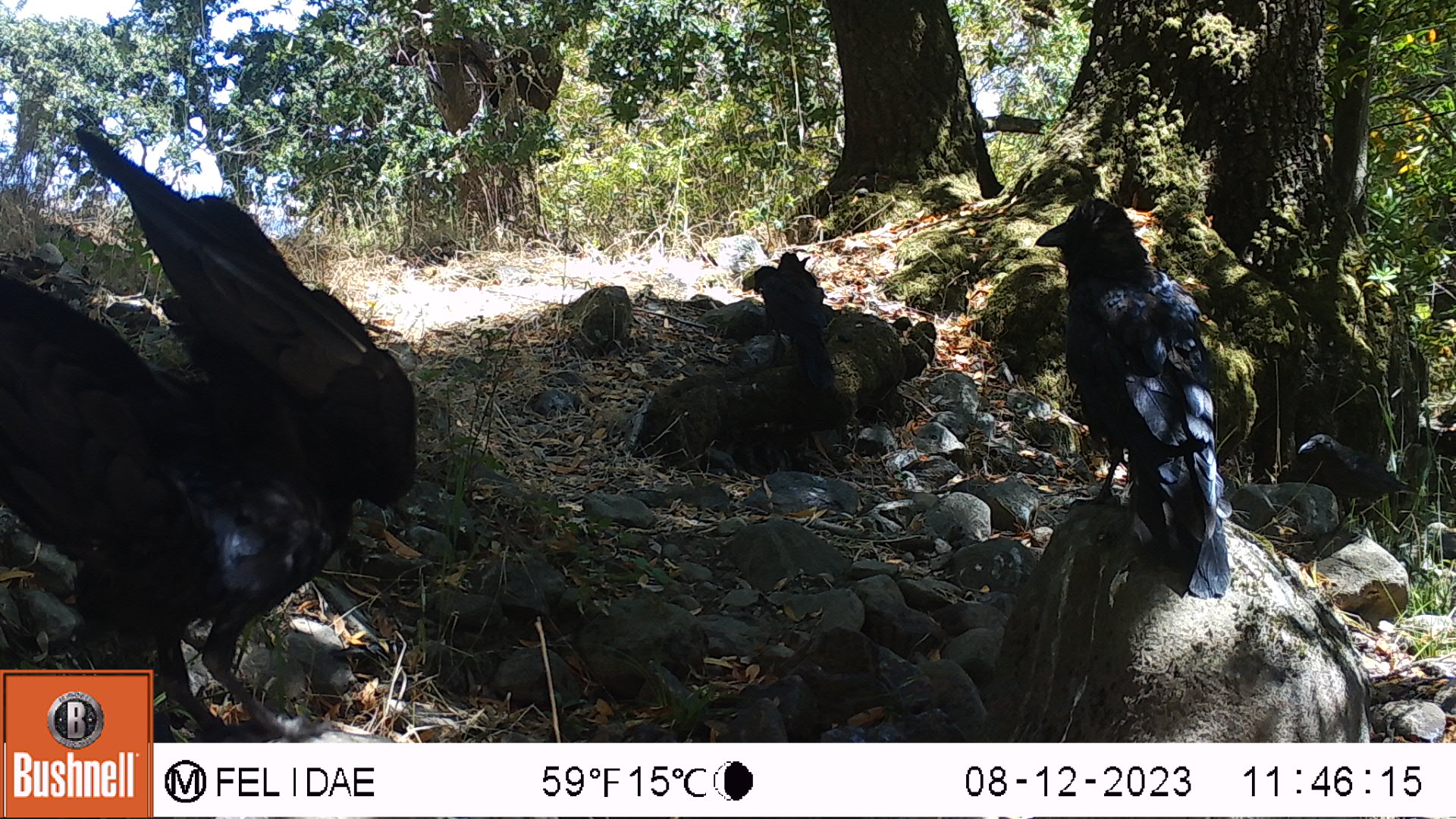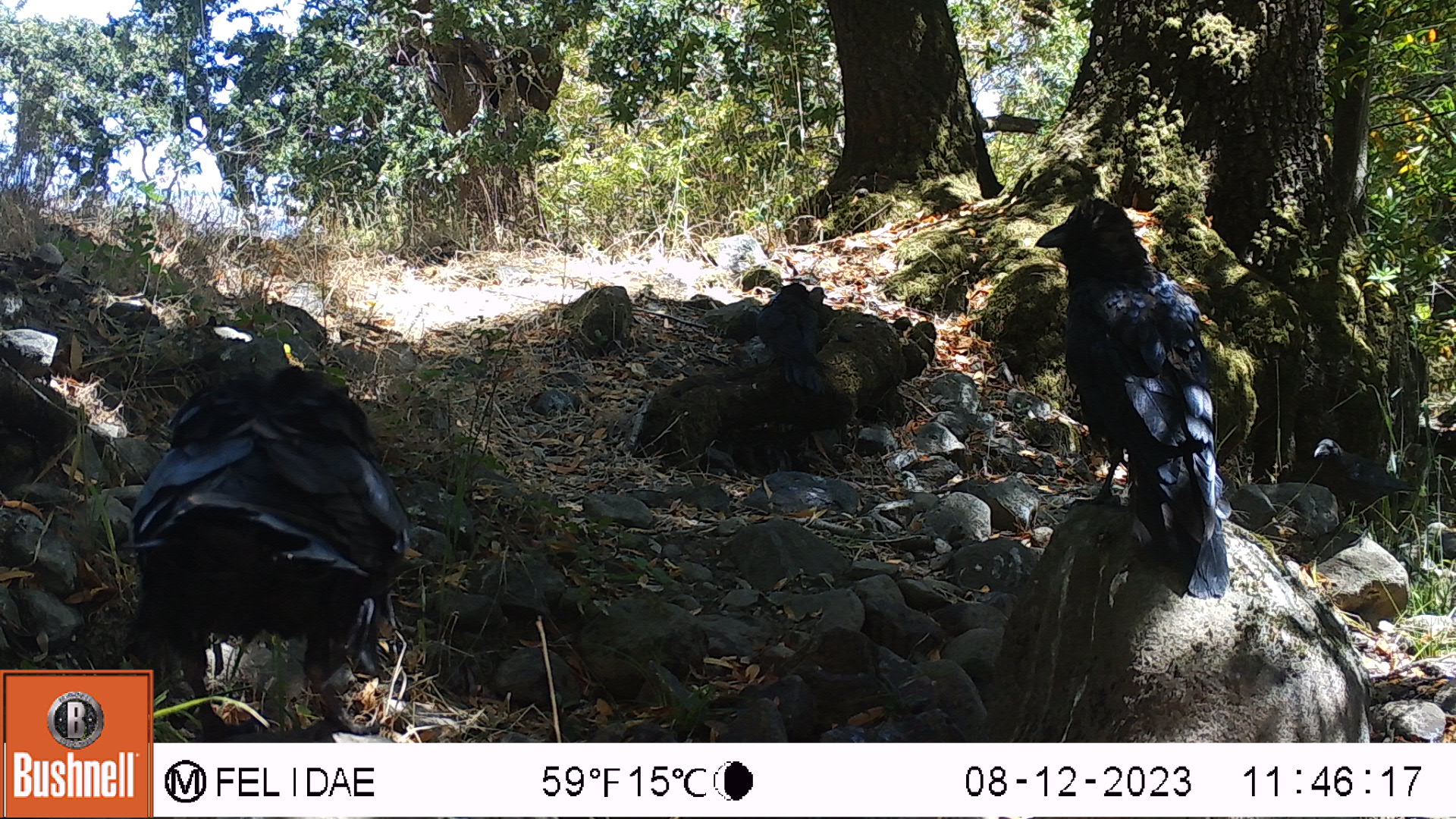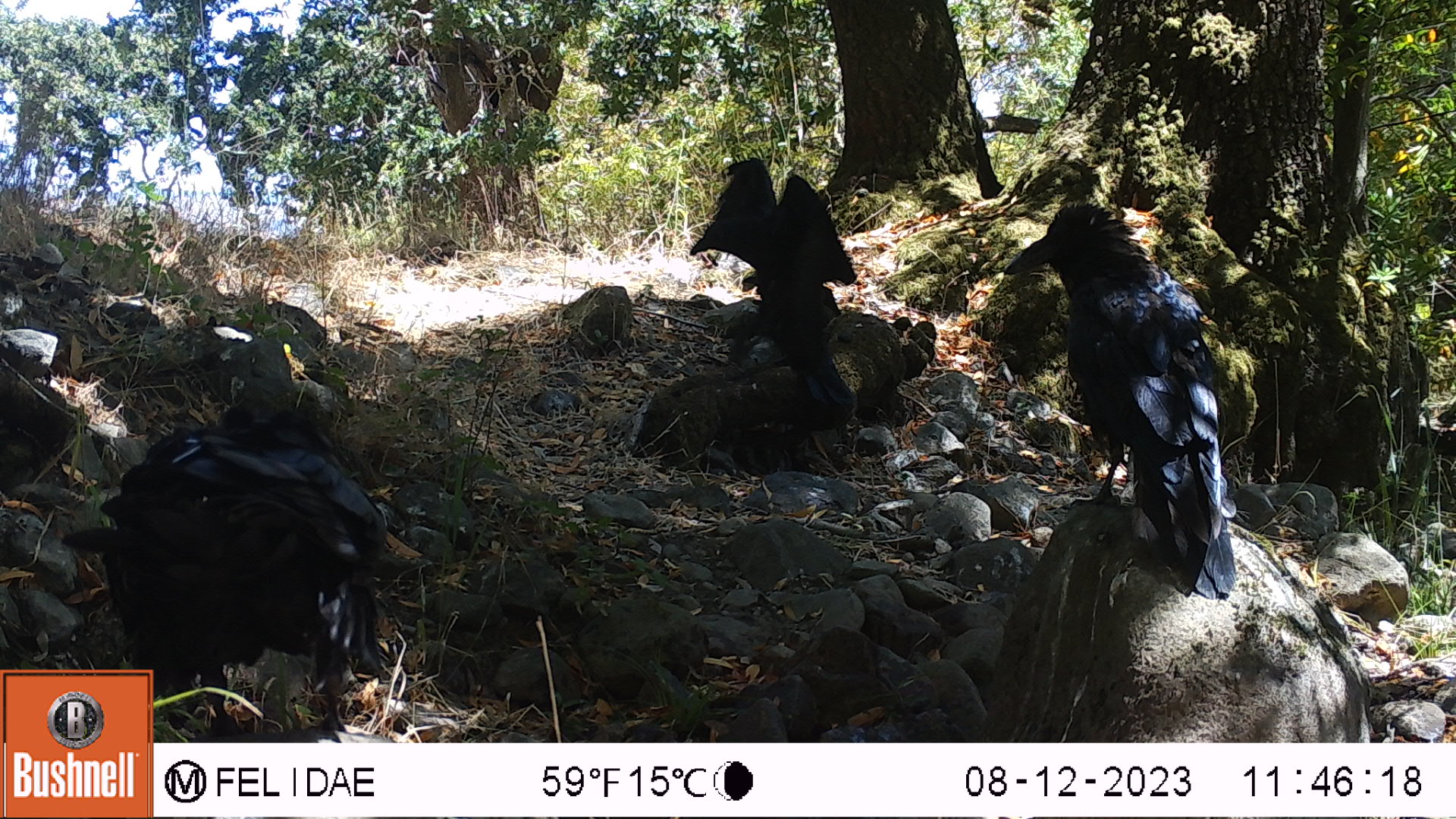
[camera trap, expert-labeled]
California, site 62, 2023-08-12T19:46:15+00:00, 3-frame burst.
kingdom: Animalia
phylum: Chordata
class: Aves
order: Passeriformes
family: Corvidae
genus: Corvus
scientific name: Corvus brachyrhynchos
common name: american crow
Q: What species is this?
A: American crow (Corvus brachyrhynchos).